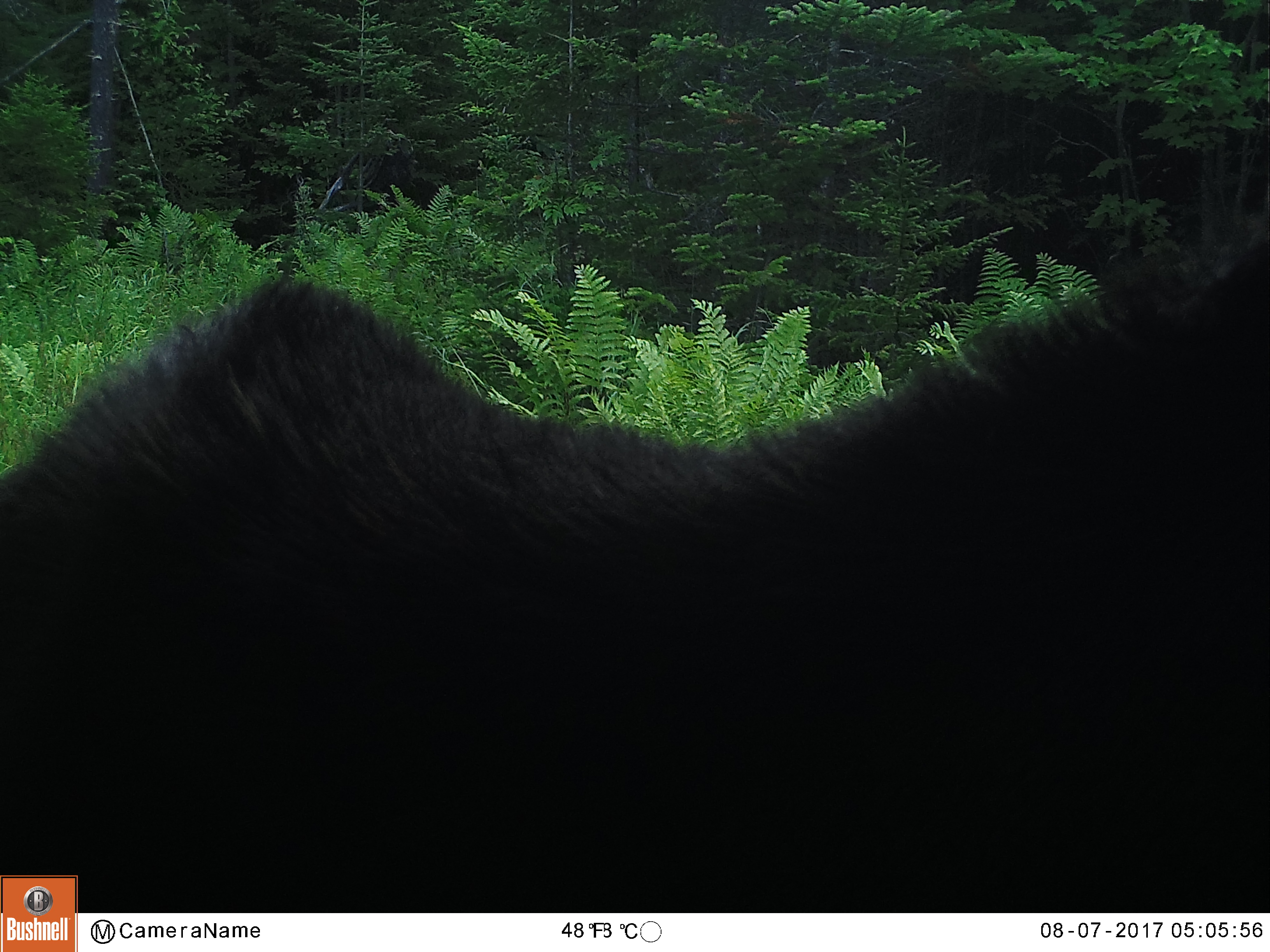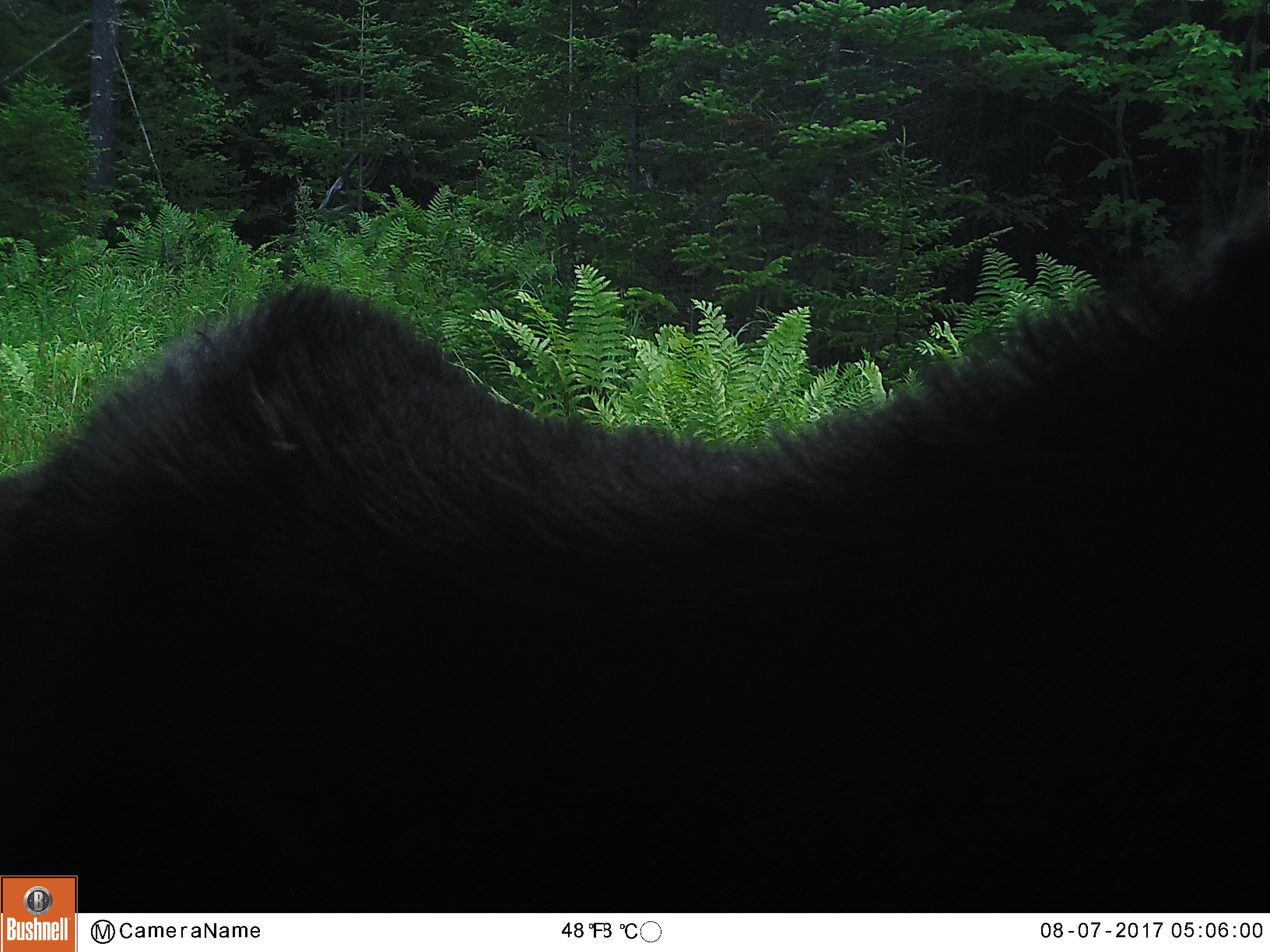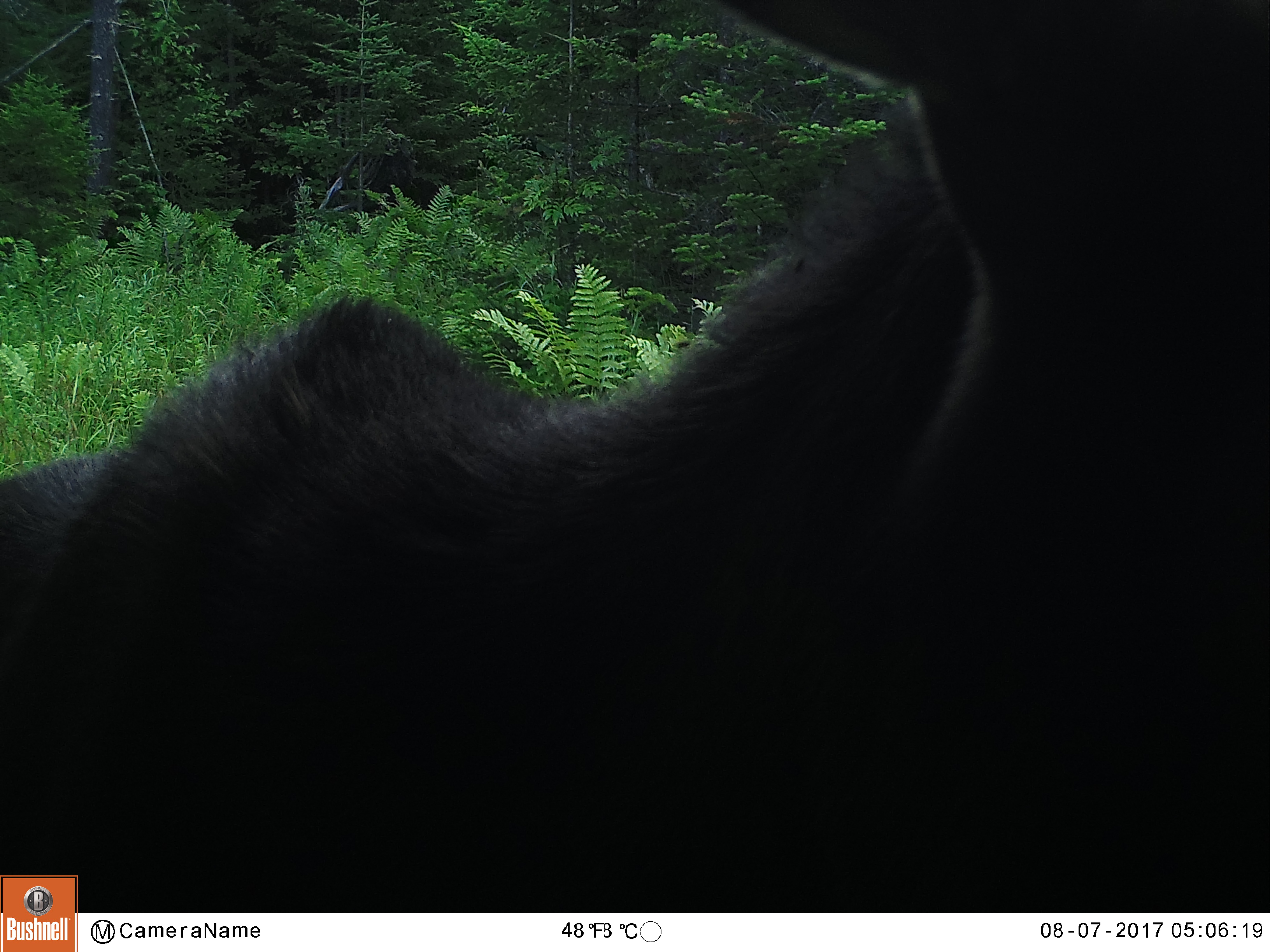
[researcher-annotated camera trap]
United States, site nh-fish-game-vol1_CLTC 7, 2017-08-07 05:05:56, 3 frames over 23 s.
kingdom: Animalia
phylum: Chordata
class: Mammalia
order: Artiodactyla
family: Cervidae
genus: Alces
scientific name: Alces alces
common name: moose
Moose (Alces alces).